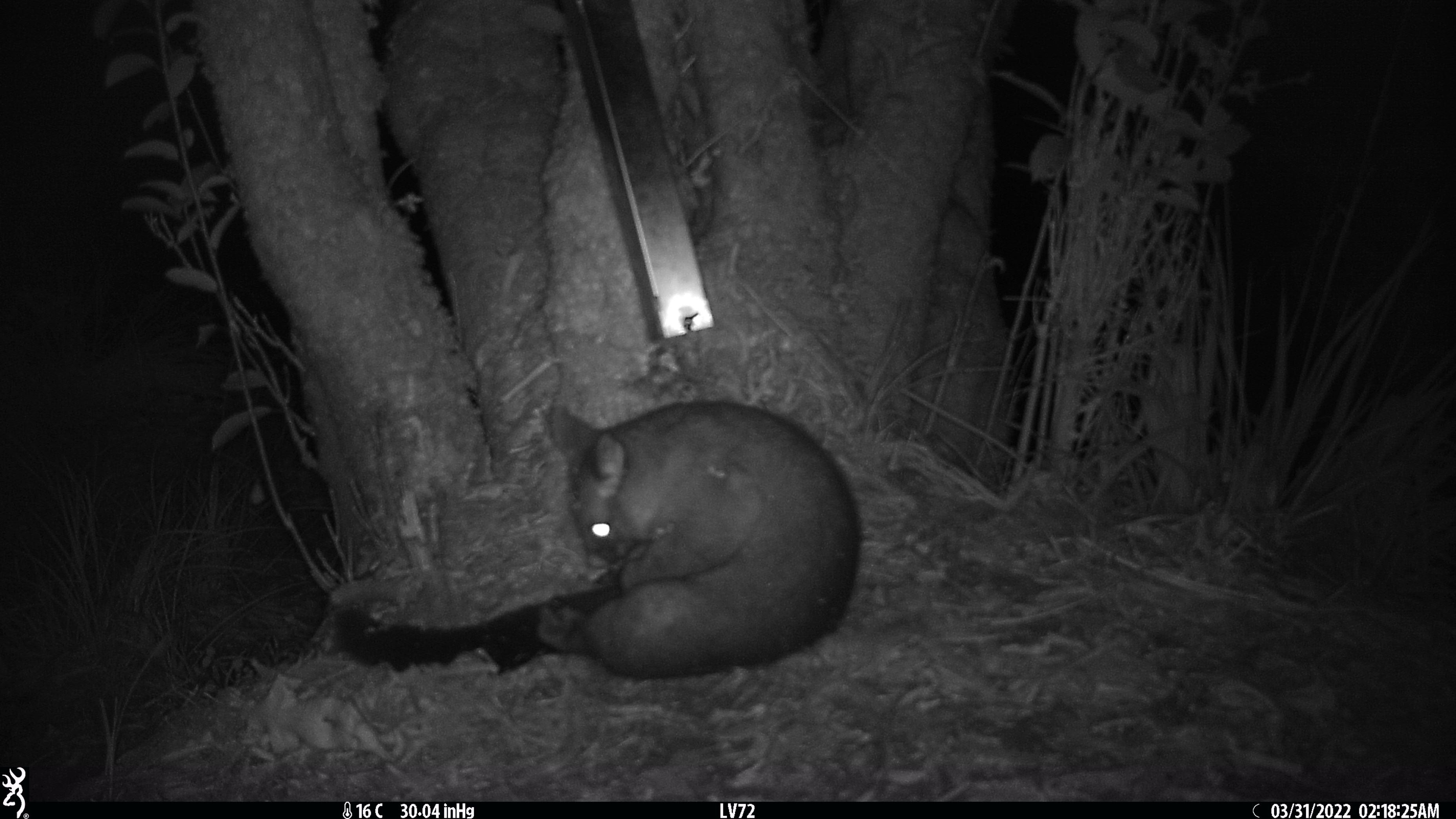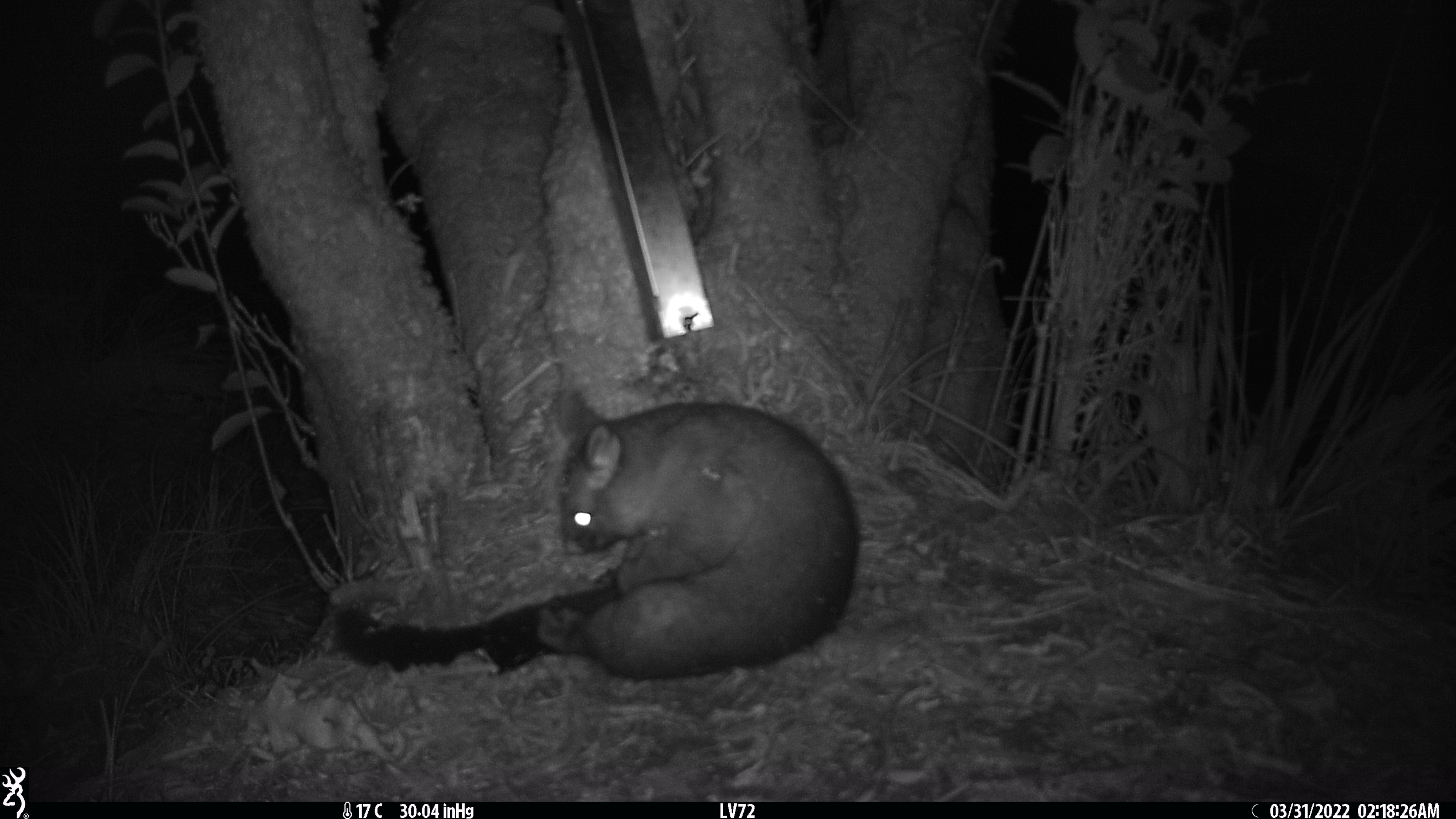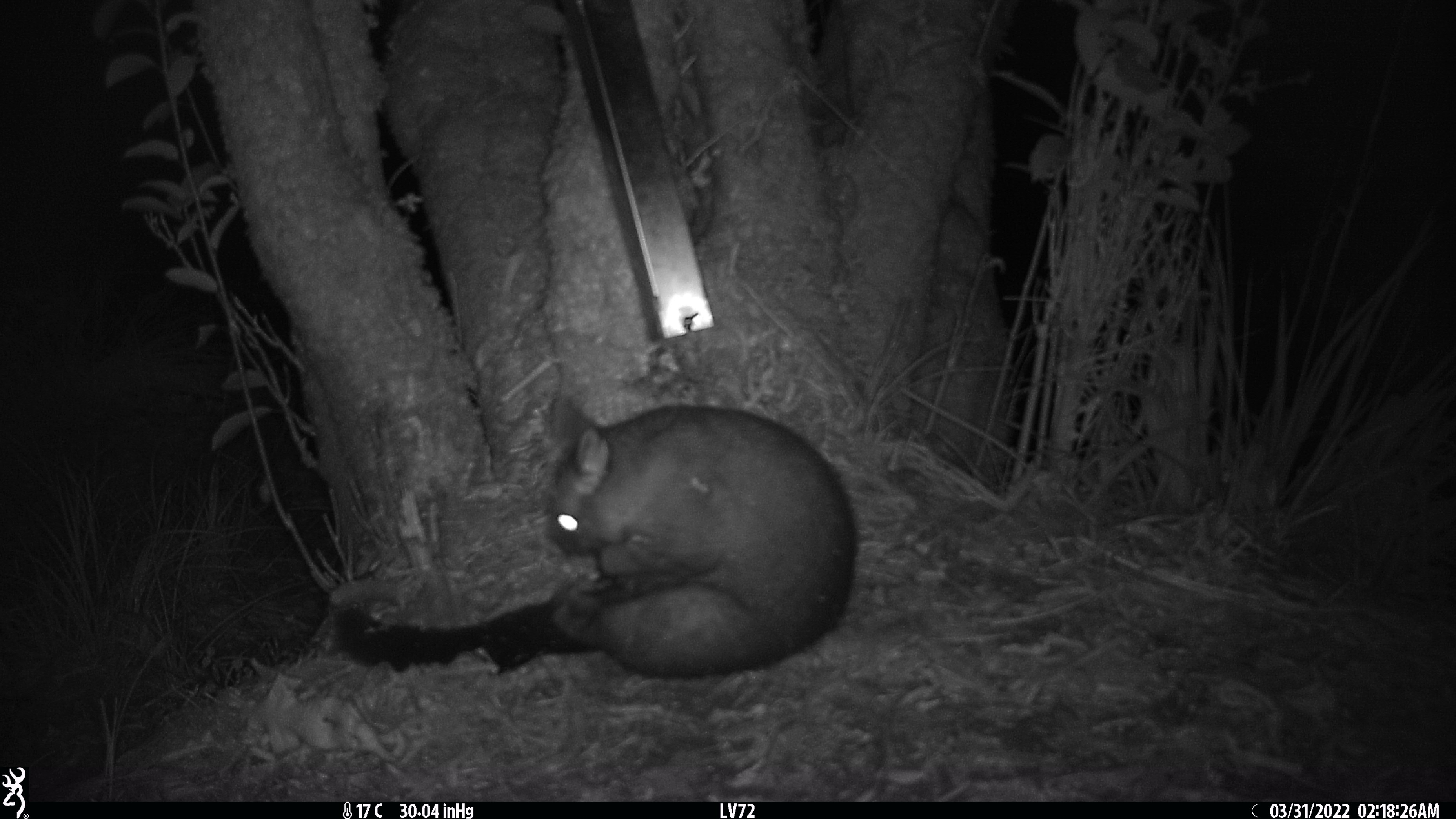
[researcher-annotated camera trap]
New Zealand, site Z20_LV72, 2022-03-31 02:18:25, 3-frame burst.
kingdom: Animalia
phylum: Chordata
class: Mammalia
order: Diprotodontia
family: Phalangeridae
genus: Trichosurus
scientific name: Trichosurus vulpecula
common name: common brushtail possum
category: possum